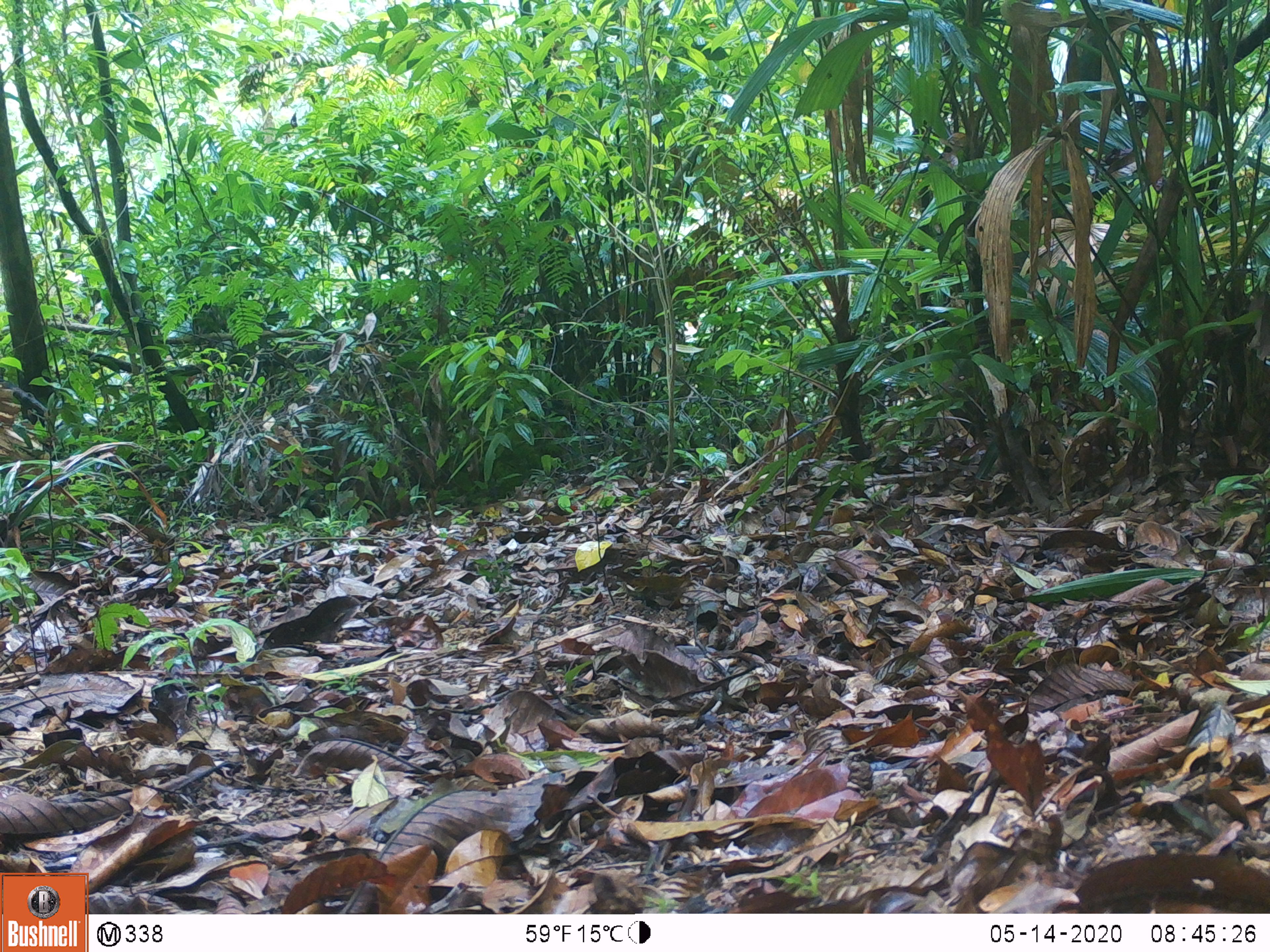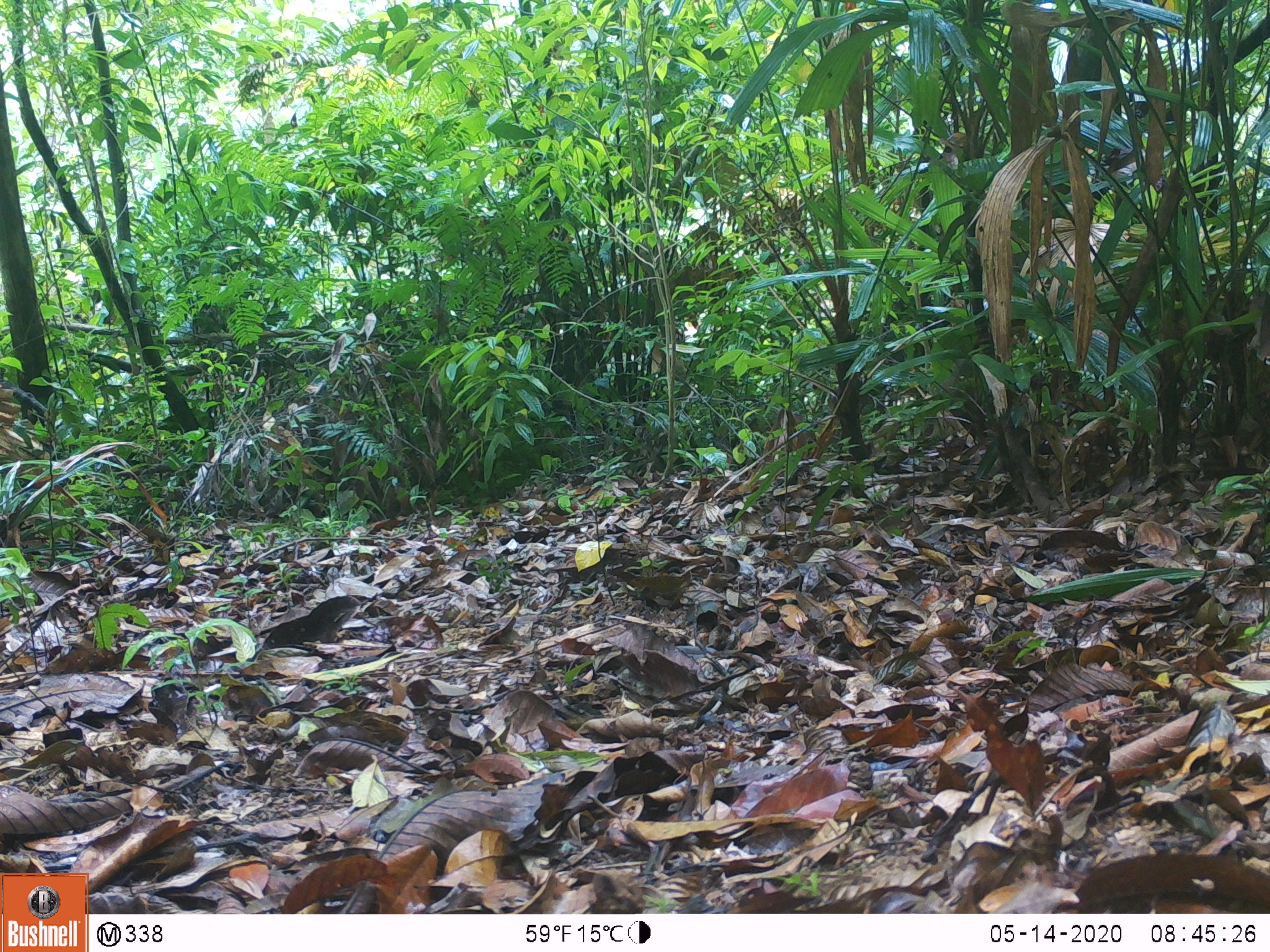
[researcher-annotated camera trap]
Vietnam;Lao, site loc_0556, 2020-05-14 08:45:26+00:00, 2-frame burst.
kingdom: Animalia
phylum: Chordata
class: Mammalia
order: Artiodactyla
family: Tragulidae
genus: Moschiola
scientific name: Moschiola meminna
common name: chevrotain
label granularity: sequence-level